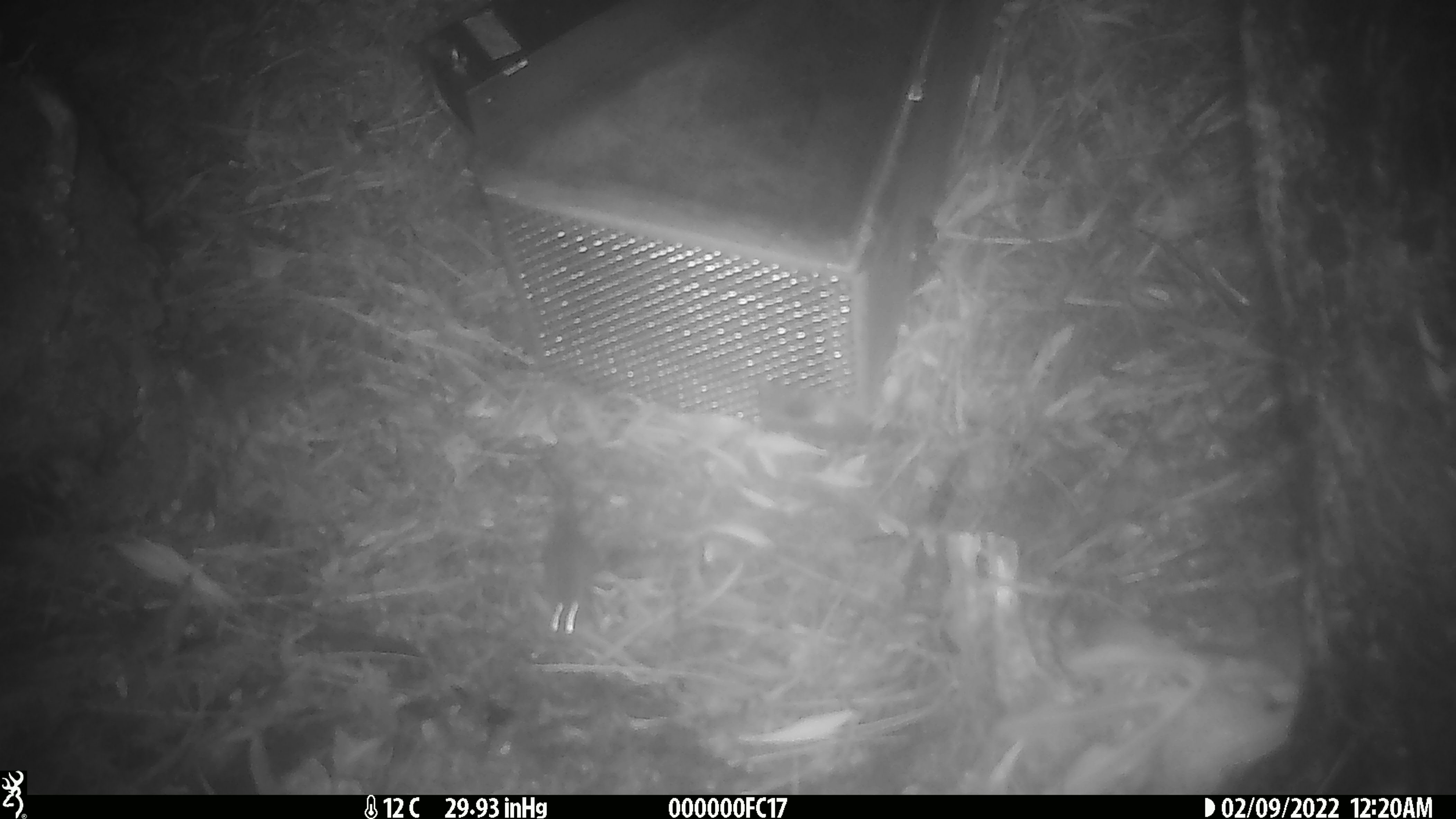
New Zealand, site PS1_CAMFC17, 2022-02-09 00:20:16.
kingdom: Animalia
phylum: Chordata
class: Mammalia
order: Rodentia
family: Muridae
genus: Mus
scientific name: Mus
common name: mouse